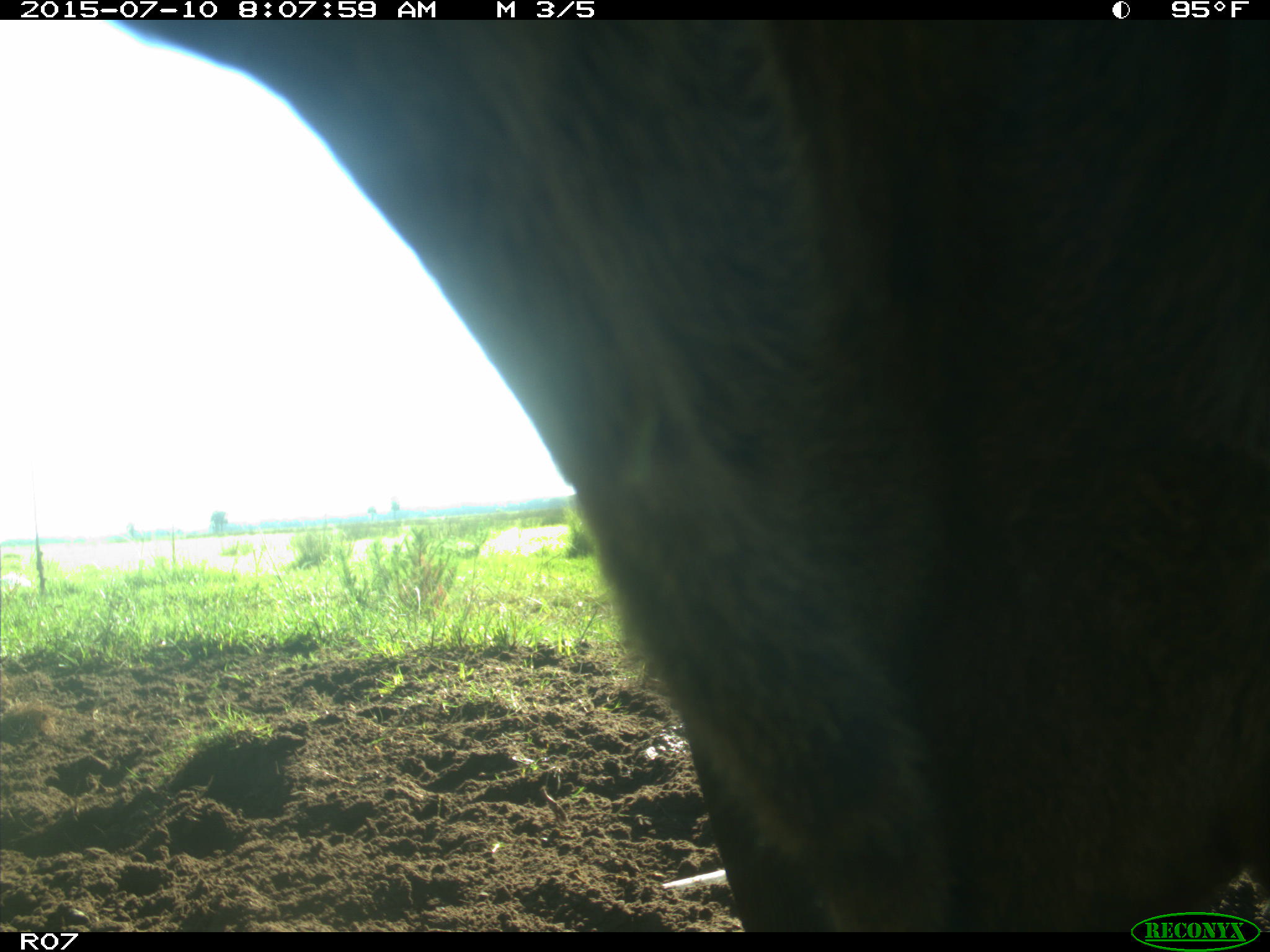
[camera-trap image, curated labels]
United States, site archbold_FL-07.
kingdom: Animalia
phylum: Chordata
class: Mammalia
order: Artiodactyla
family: Bovidae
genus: Bos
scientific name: Bos taurus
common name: domestic cow